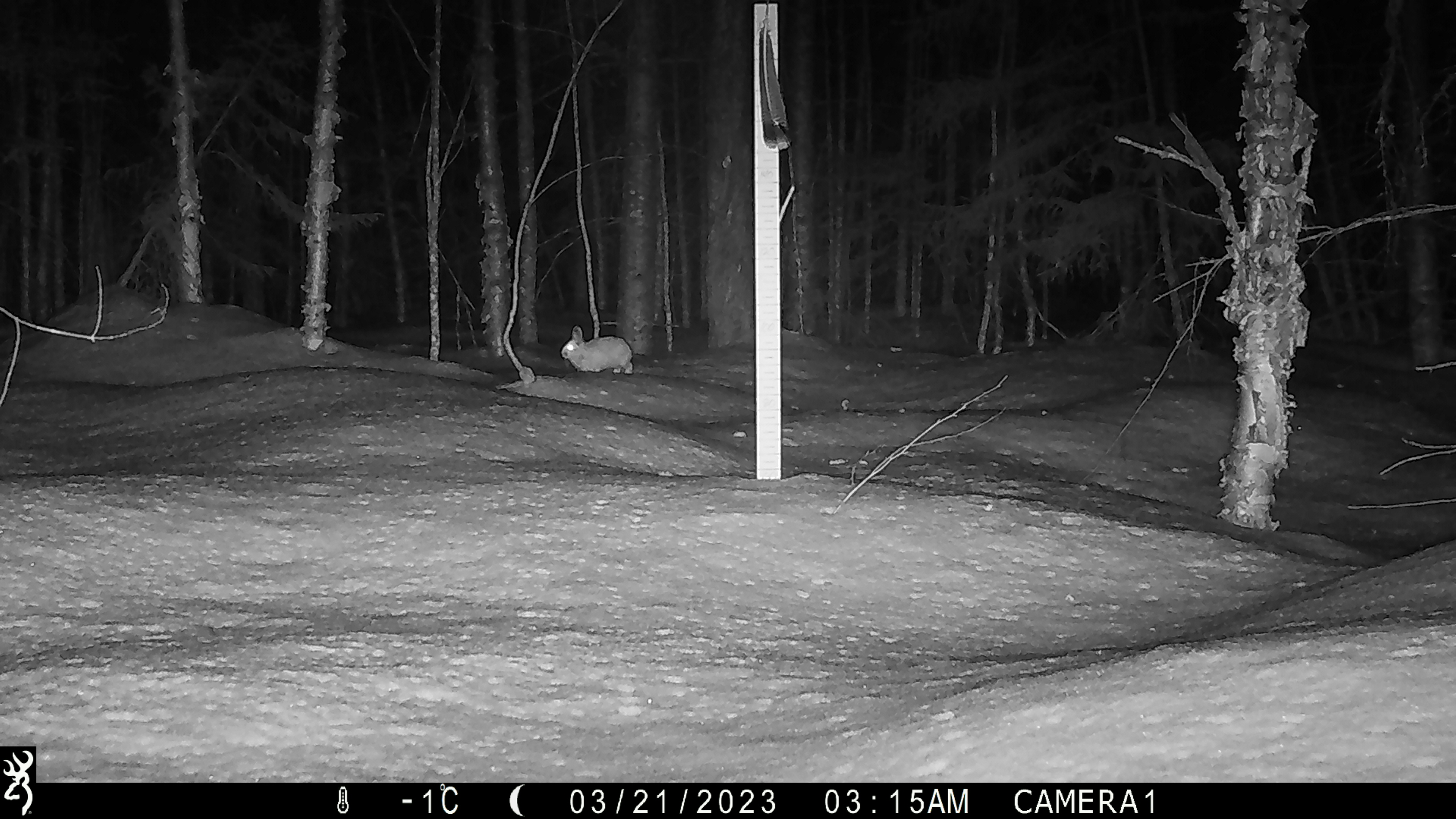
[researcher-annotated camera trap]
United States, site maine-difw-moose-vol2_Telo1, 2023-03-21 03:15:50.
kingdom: Animalia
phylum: Chordata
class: Mammalia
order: Lagomorpha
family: Leporidae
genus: Sylvilagus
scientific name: Sylvilagus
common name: cottontail rabbit